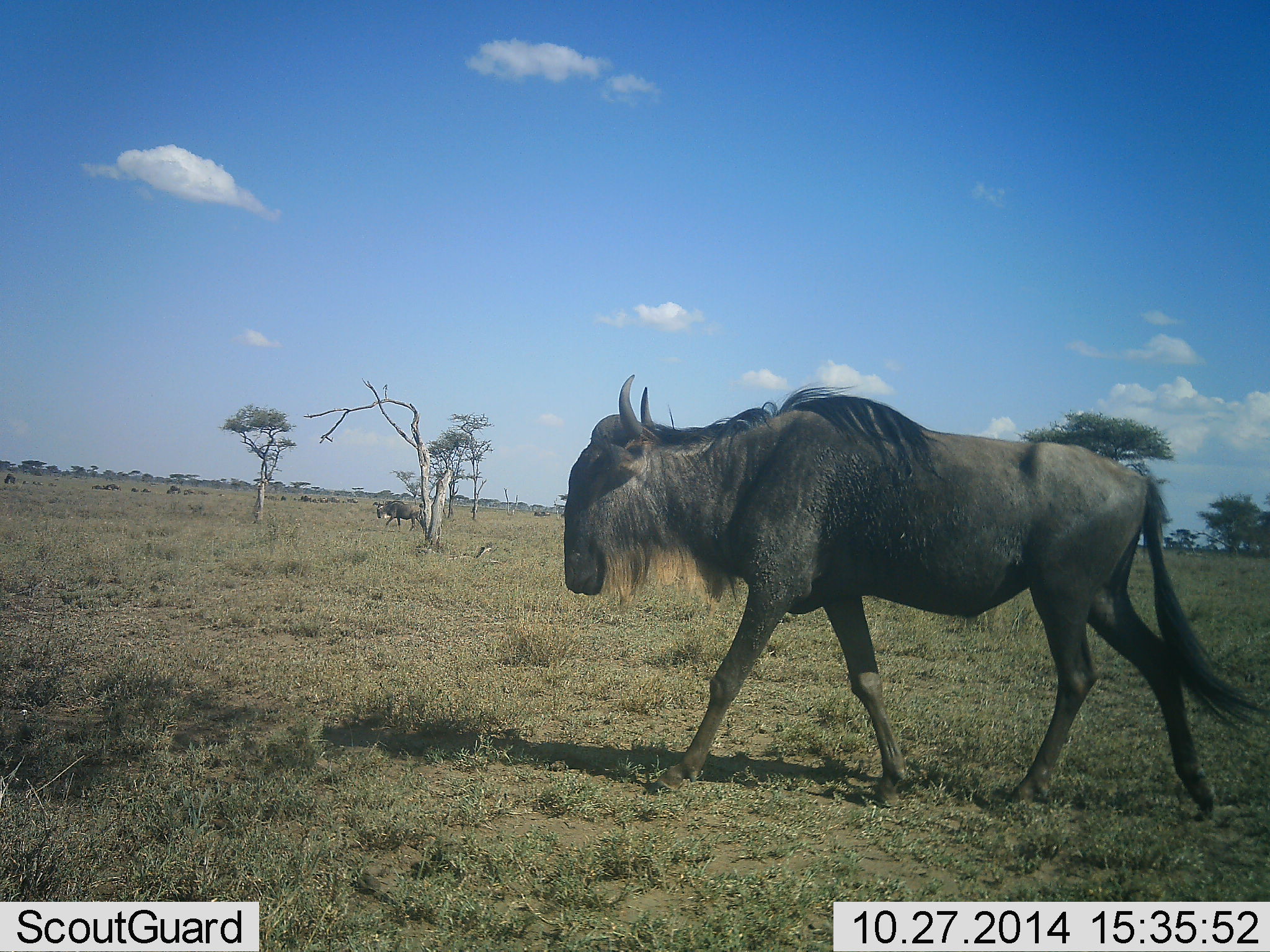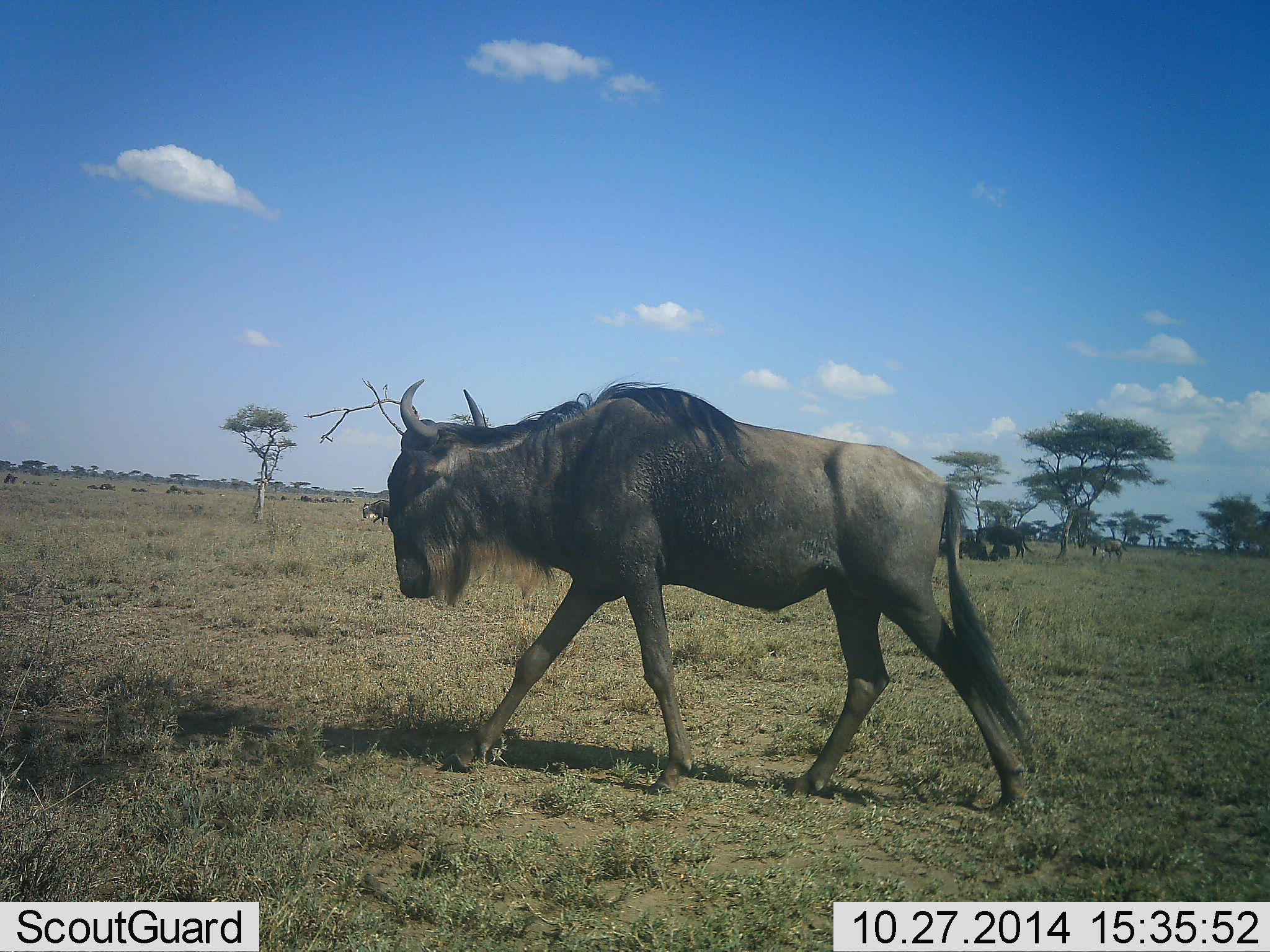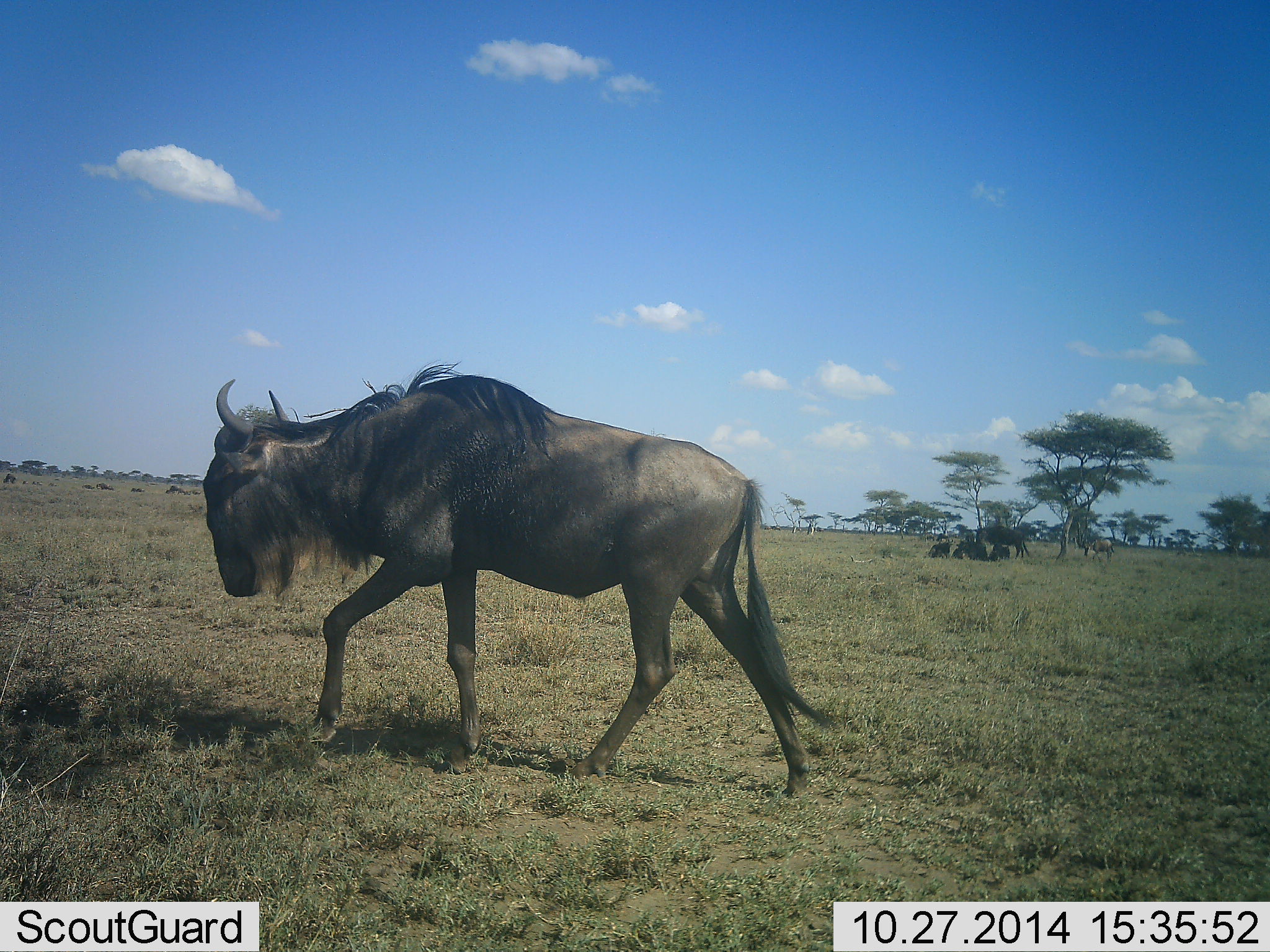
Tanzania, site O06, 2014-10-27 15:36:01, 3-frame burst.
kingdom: Animalia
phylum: Chordata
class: Mammalia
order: Artiodactyla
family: Bovidae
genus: Connochaetes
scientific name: Connochaetes taurinus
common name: blue wildebeest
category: wildebeest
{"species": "wildebeest (blue wildebeest) (Connochaetes taurinus)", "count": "8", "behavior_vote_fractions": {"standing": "30%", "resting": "30%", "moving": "100%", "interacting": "0%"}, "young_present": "0%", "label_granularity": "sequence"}